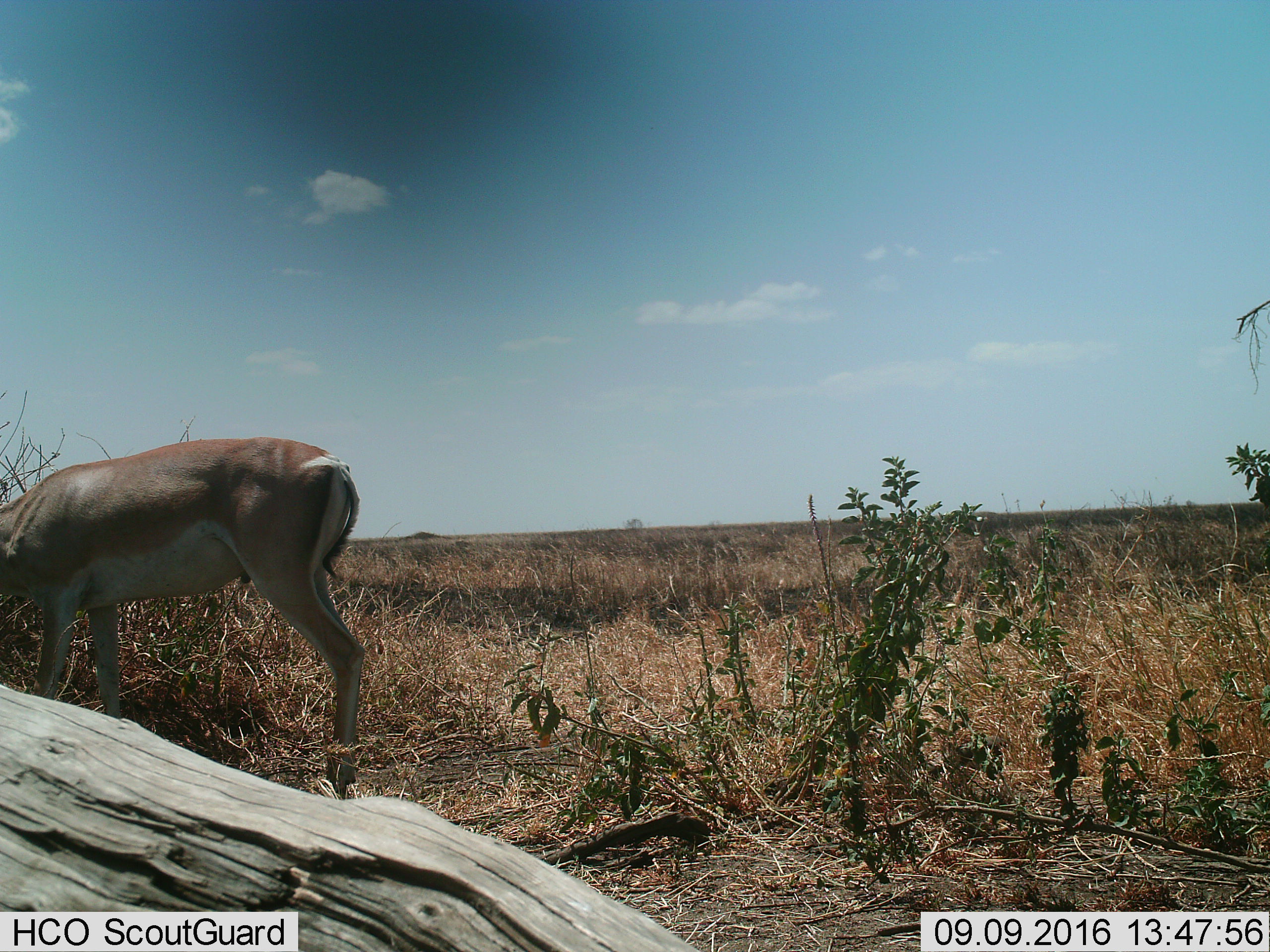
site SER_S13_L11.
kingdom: Animalia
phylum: Chordata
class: Mammalia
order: Artiodactyla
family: Bovidae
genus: Nanger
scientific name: Nanger granti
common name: grant's gazelle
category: gazellegrants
Gazellegrants (grant's gazelle) (Nanger granti), count 1. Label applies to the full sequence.